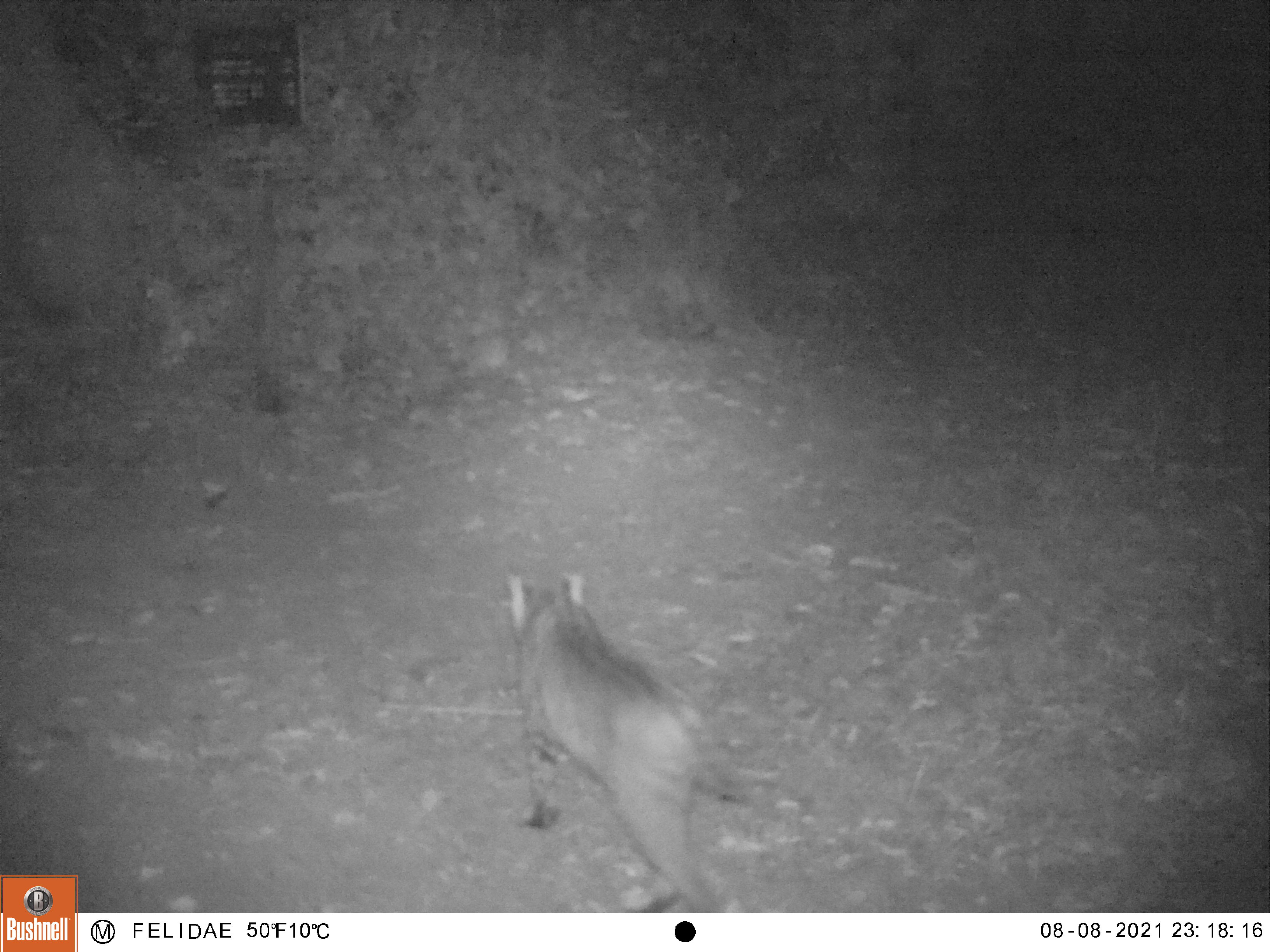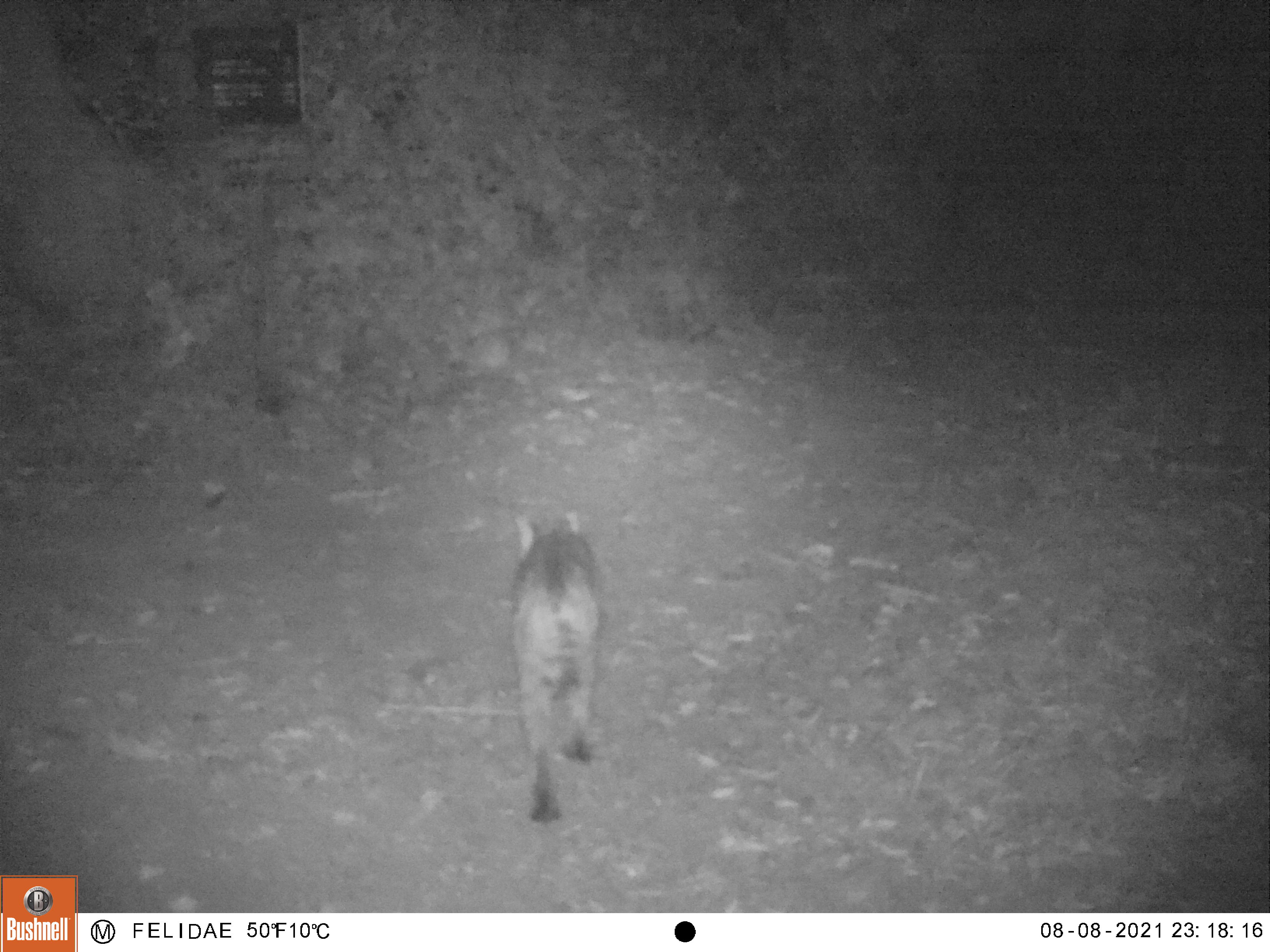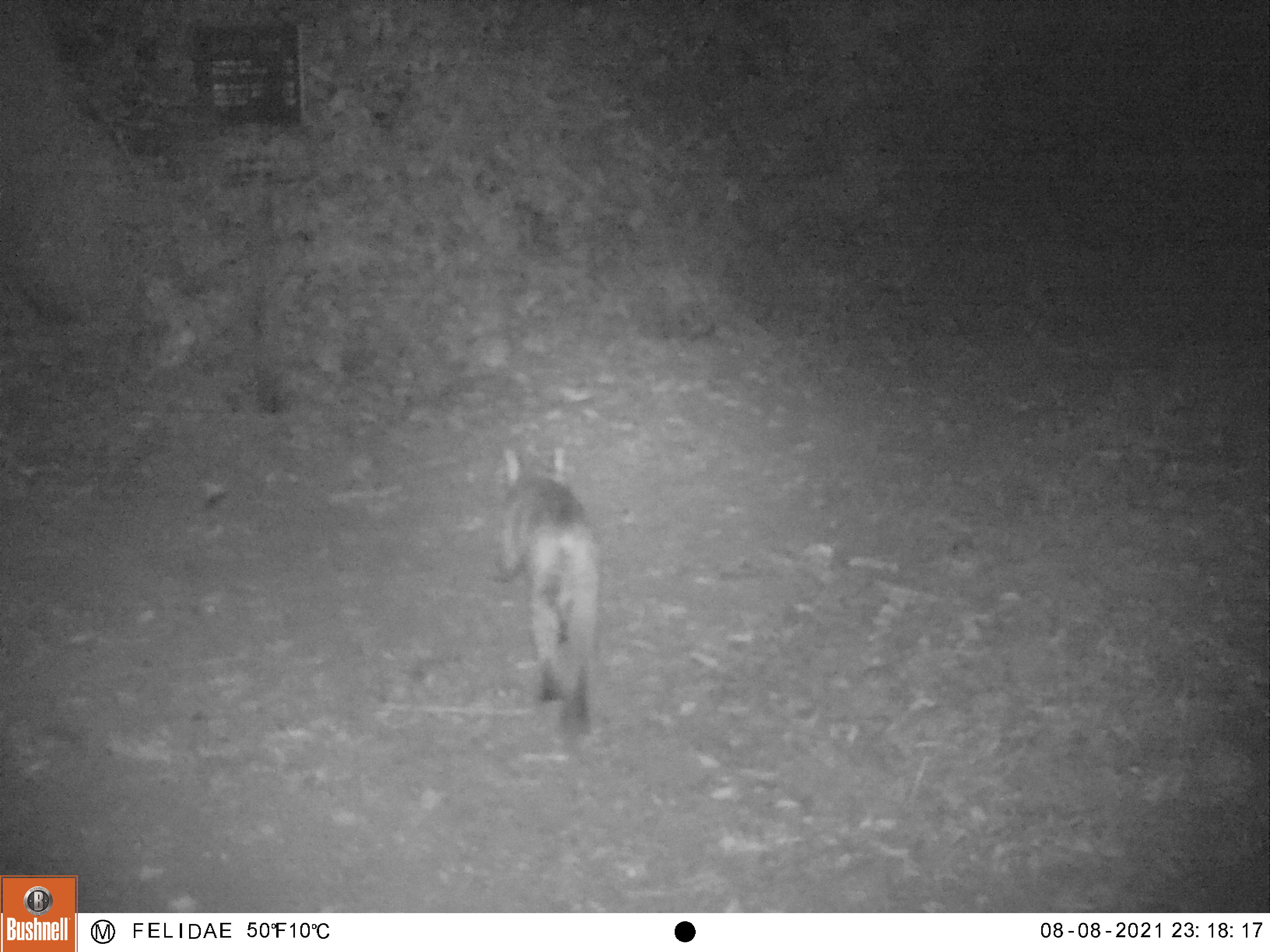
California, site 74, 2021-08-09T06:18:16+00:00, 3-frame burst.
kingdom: Animalia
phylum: Chordata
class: Mammalia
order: Carnivora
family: Felidae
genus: Lynx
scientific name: Lynx rufus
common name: bobcat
Bobcat (Lynx rufus).